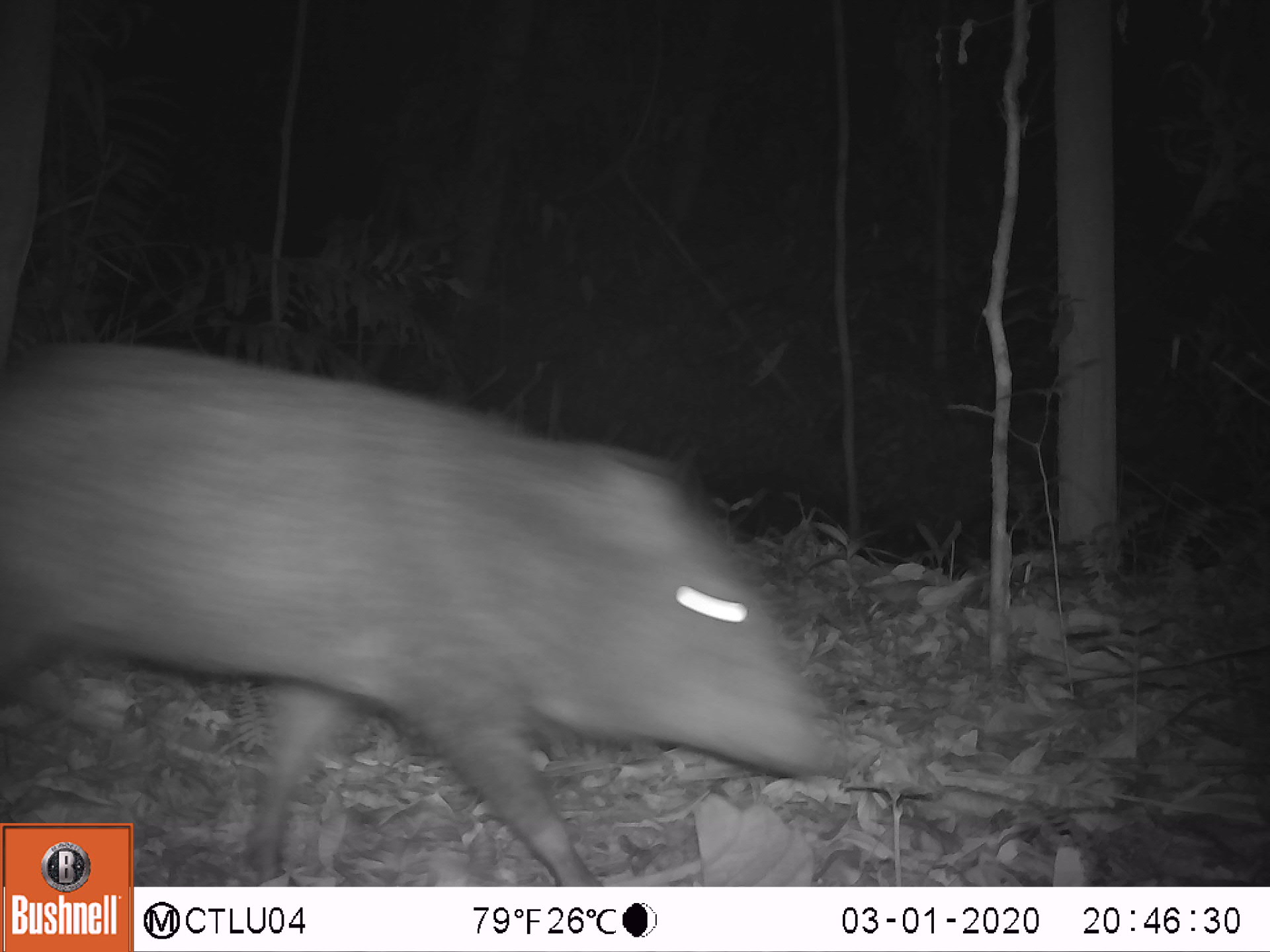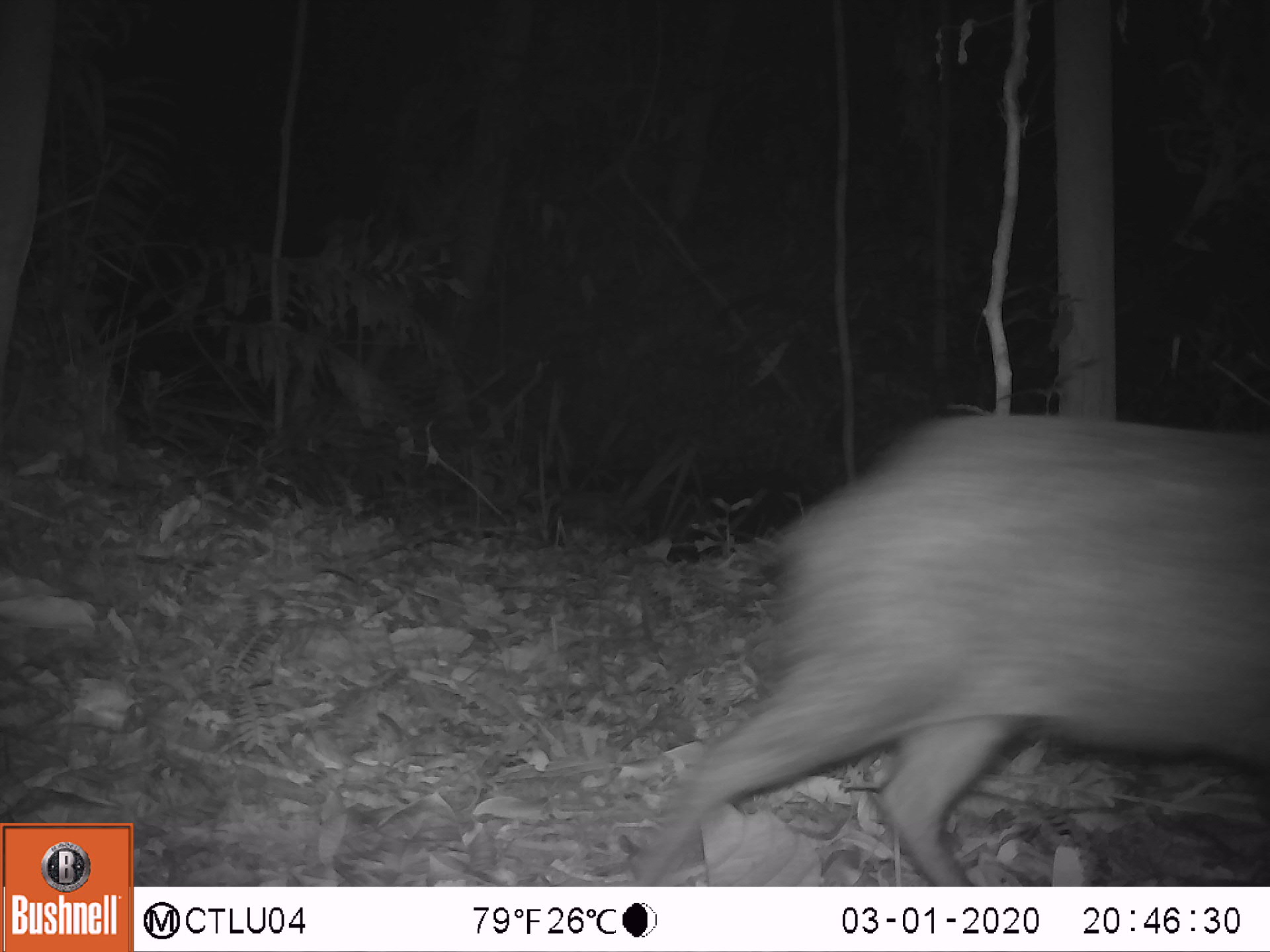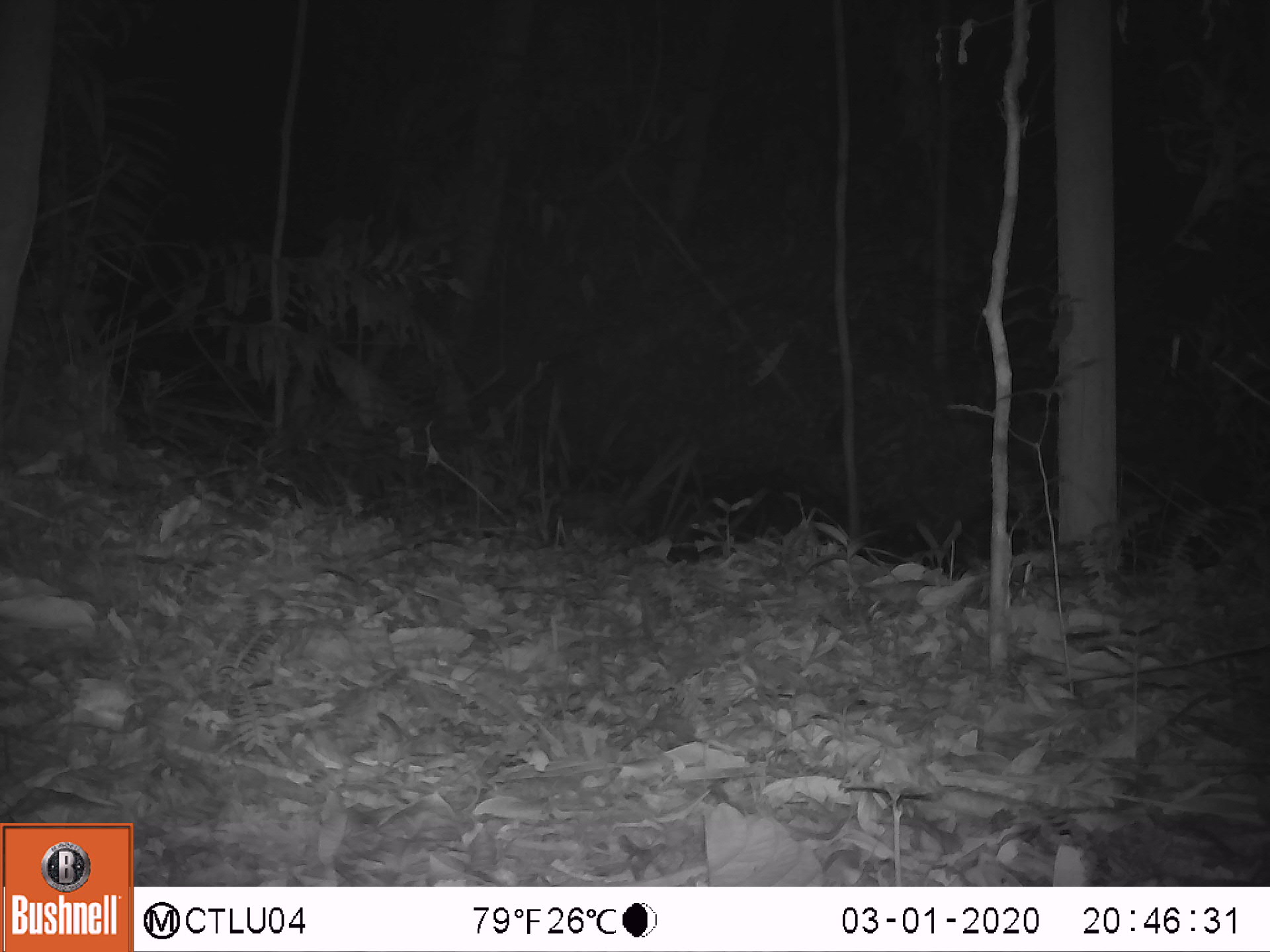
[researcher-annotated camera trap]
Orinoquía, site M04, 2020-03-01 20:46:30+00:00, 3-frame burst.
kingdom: Animalia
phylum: Chordata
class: Mammalia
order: Artiodactyla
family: Tayassuidae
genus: Pecari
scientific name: Pecari tajacu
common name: collared peccary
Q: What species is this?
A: Collared peccary (Pecari tajacu).